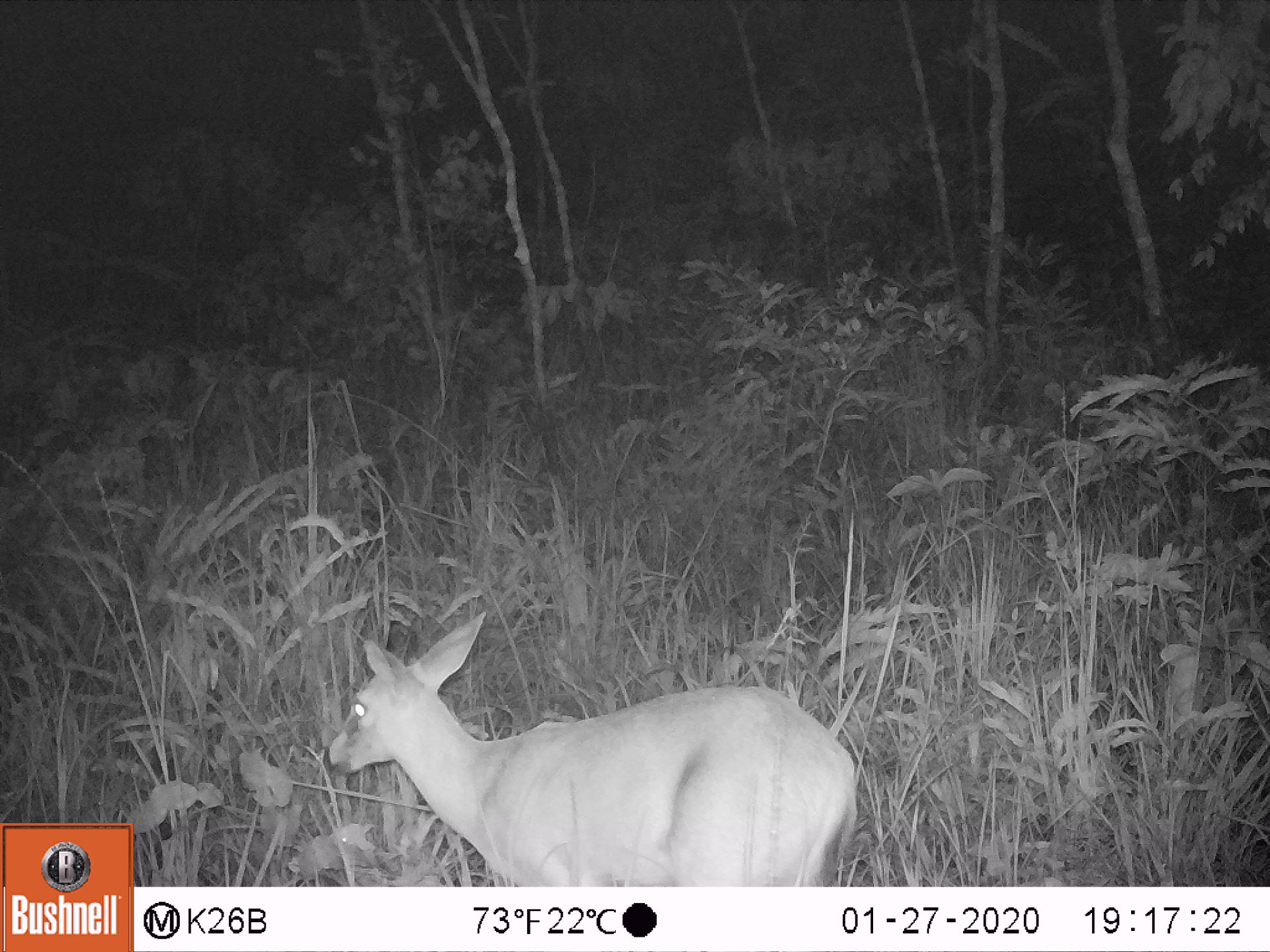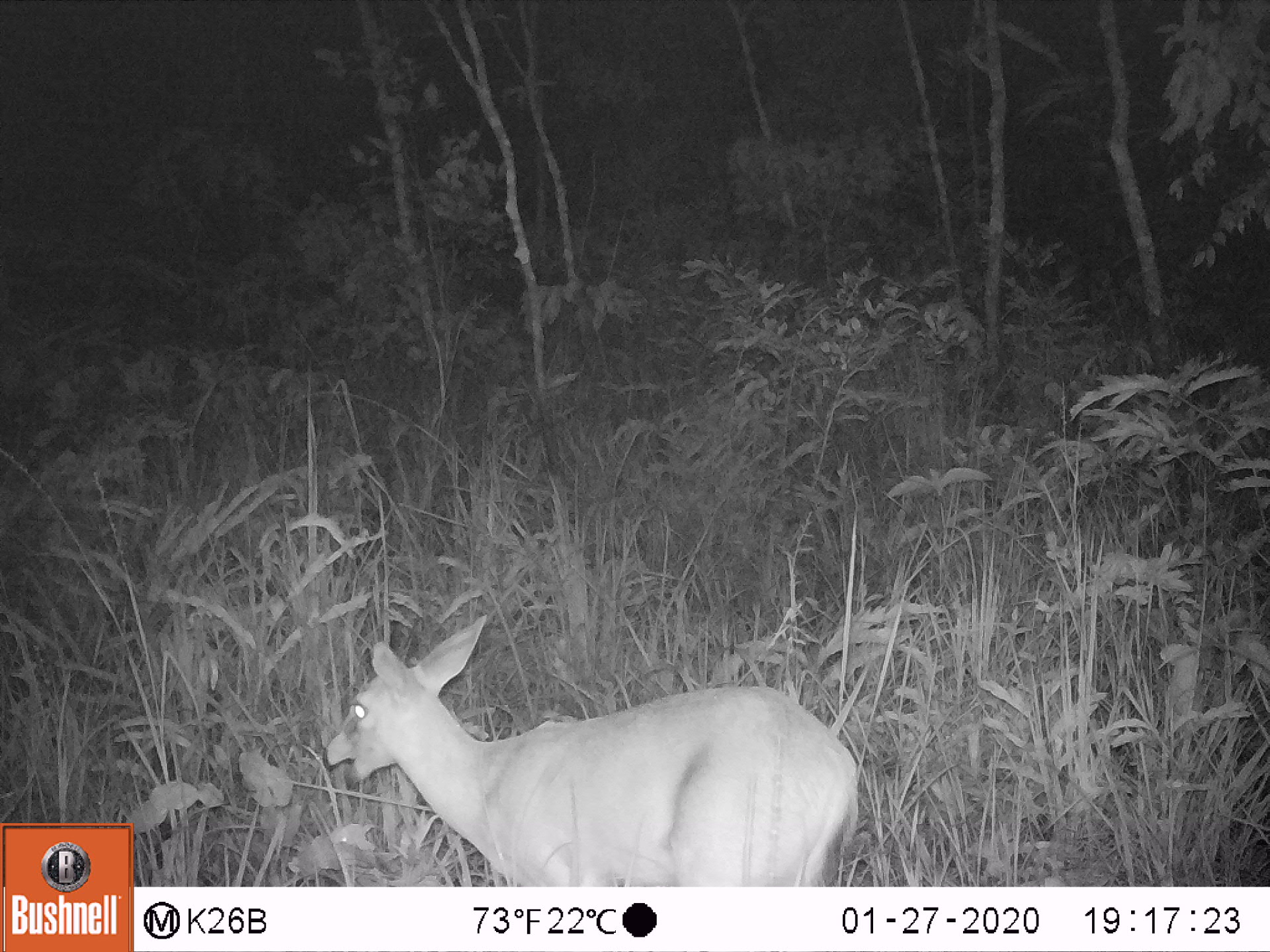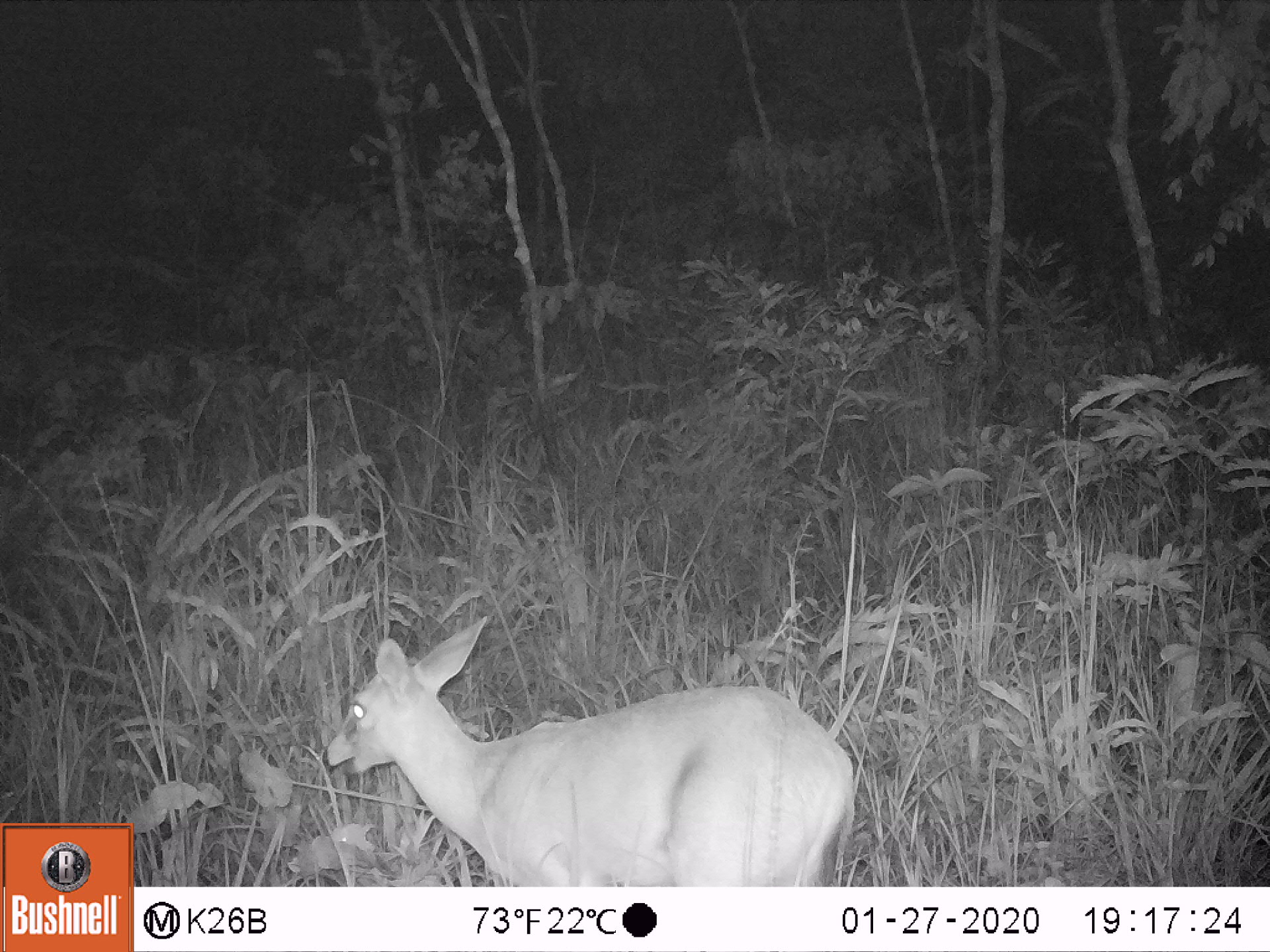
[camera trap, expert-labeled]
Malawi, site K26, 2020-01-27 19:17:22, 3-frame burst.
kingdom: Animalia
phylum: Chordata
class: Mammalia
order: Artiodactyla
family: Bovidae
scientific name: Antilopinae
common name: small antelope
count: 1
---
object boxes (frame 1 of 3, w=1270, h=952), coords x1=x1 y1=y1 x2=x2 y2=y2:
small antelope: x1=317 y1=607 x2=866 y2=882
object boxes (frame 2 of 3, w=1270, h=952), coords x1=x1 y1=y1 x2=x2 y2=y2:
small antelope: x1=314 y1=608 x2=875 y2=884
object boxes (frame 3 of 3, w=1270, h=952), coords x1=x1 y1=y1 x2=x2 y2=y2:
small antelope: x1=316 y1=607 x2=868 y2=882